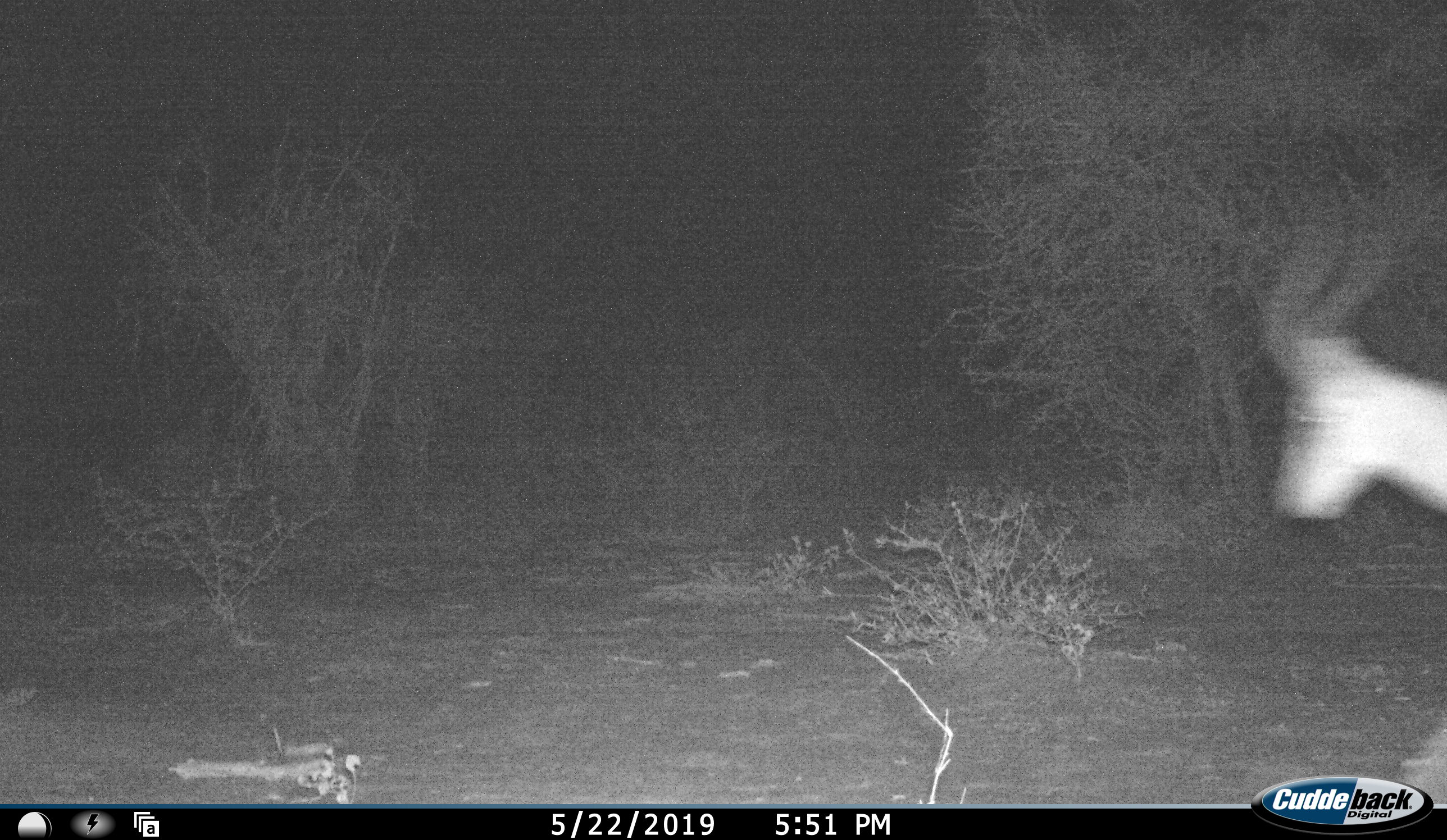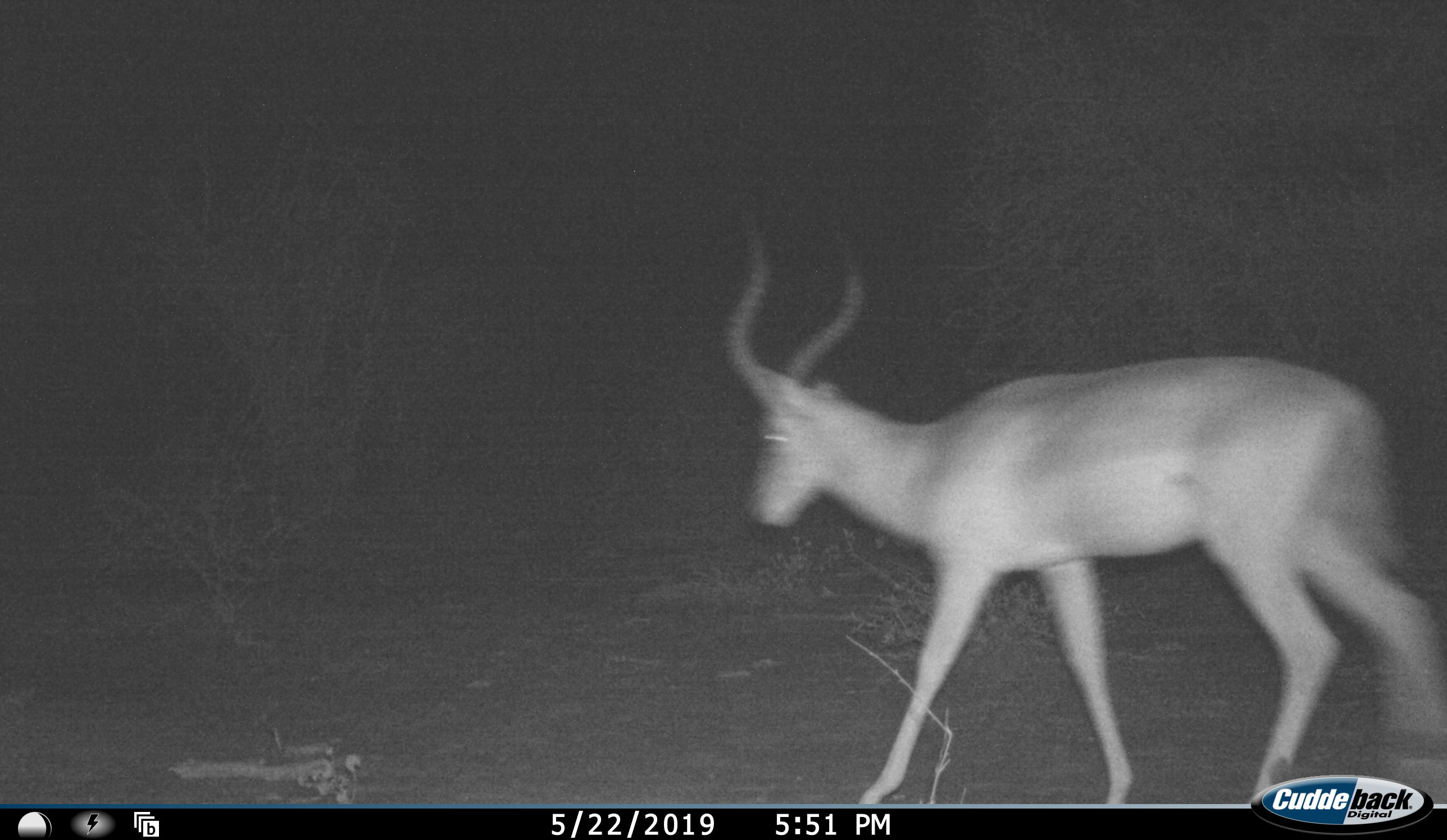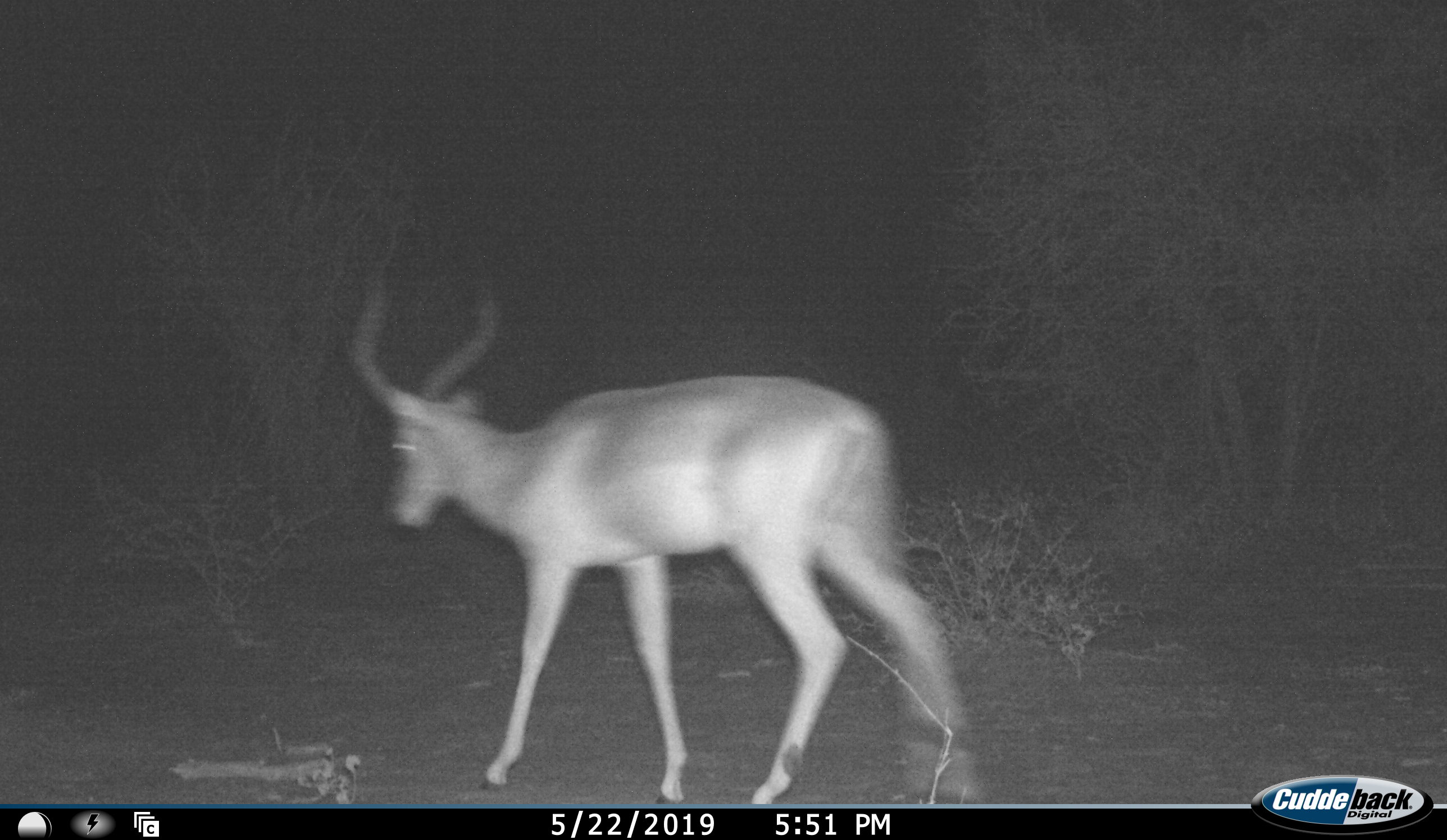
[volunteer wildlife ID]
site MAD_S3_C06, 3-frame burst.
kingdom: Animalia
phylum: Chordata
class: Mammalia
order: Artiodactyla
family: Bovidae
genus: Aepyceros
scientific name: Aepyceros melampus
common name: impala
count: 1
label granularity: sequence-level